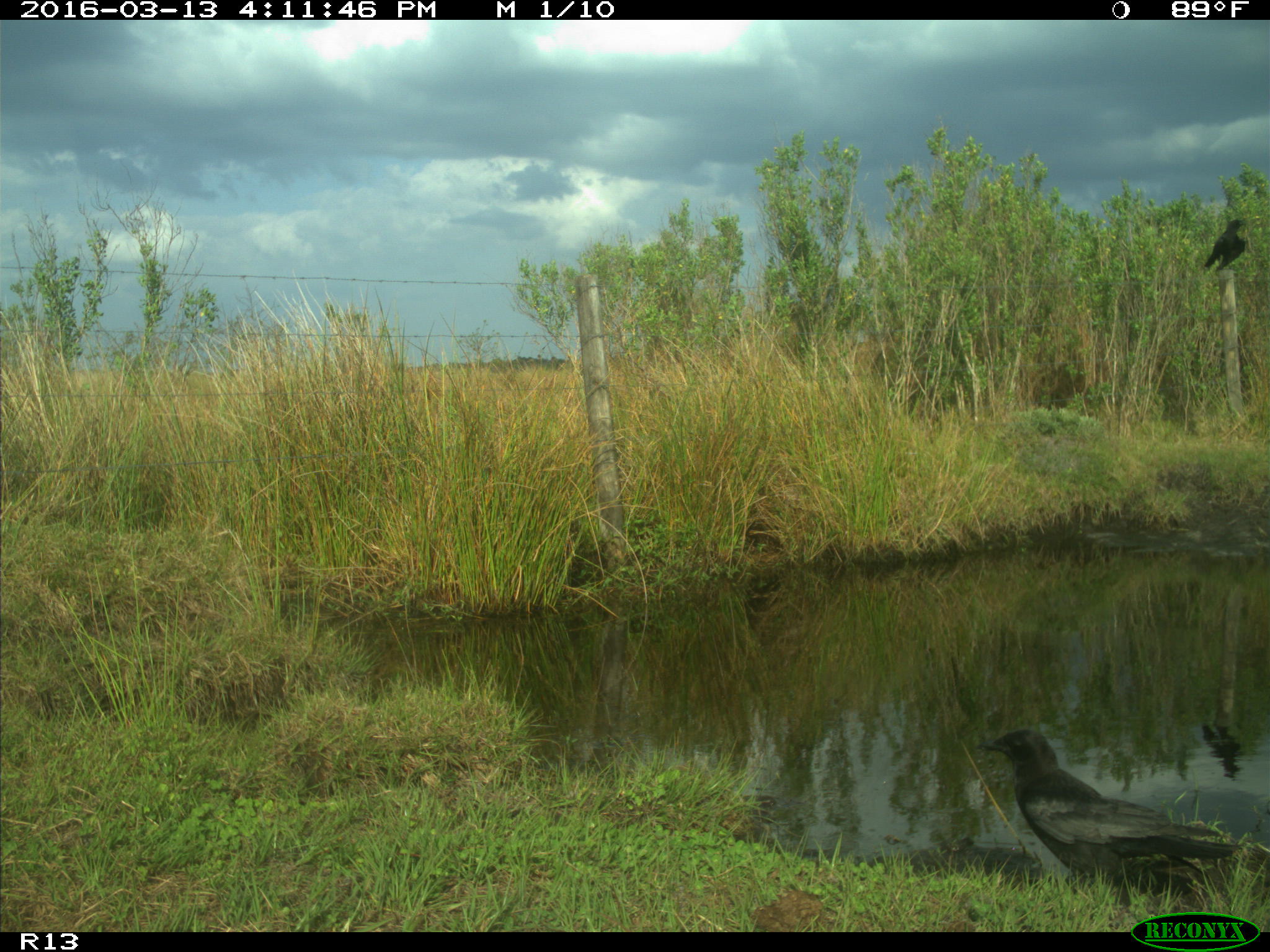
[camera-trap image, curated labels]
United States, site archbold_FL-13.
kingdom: Animalia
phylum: Chordata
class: Aves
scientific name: Aves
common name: birds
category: unidentified bird